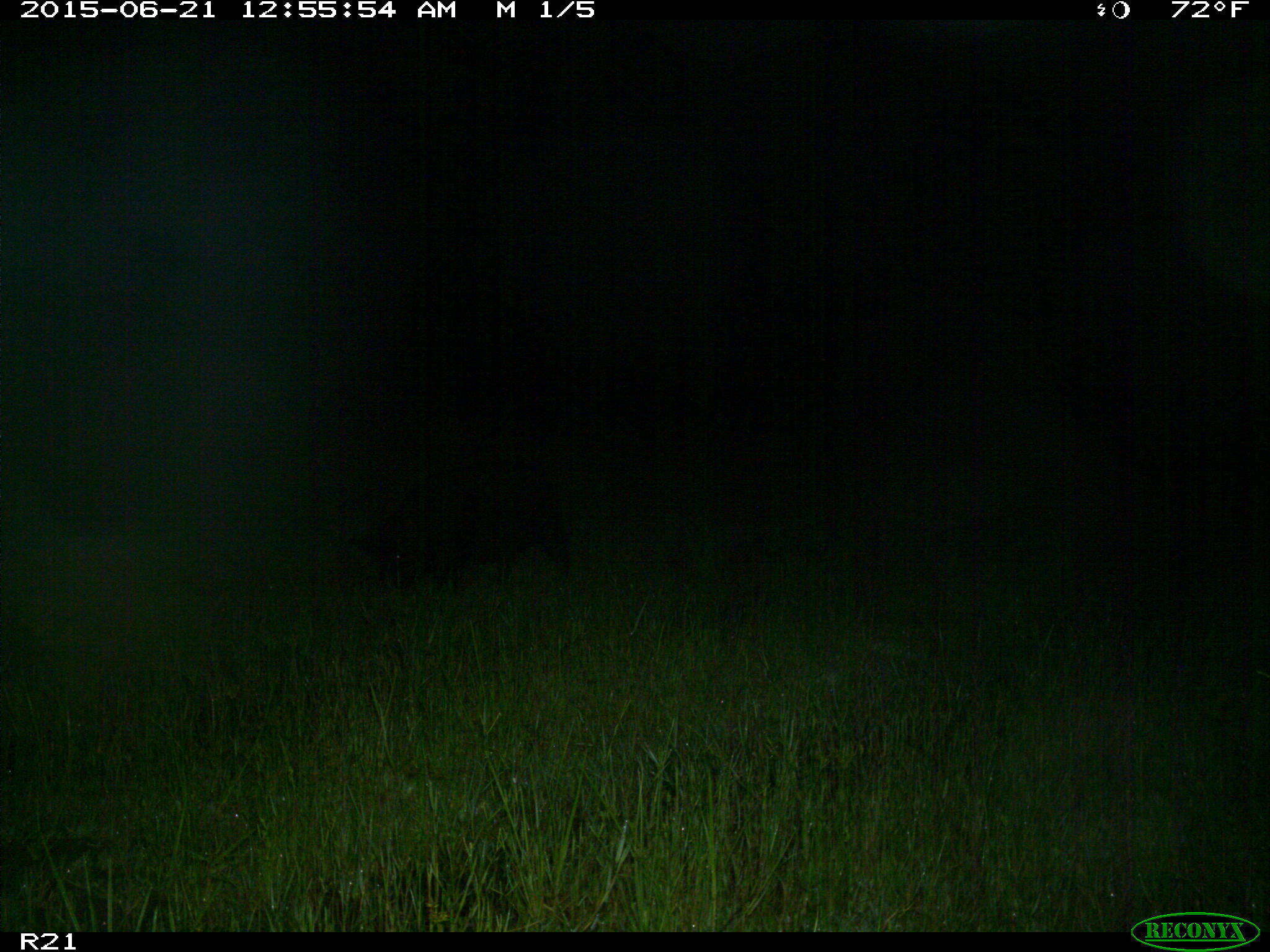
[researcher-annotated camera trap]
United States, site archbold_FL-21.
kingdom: Animalia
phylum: Chordata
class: Mammalia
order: Artiodactyla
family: Suidae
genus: Sus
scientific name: Sus scrofa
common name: wild boar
Sus scrofa (wild boar).